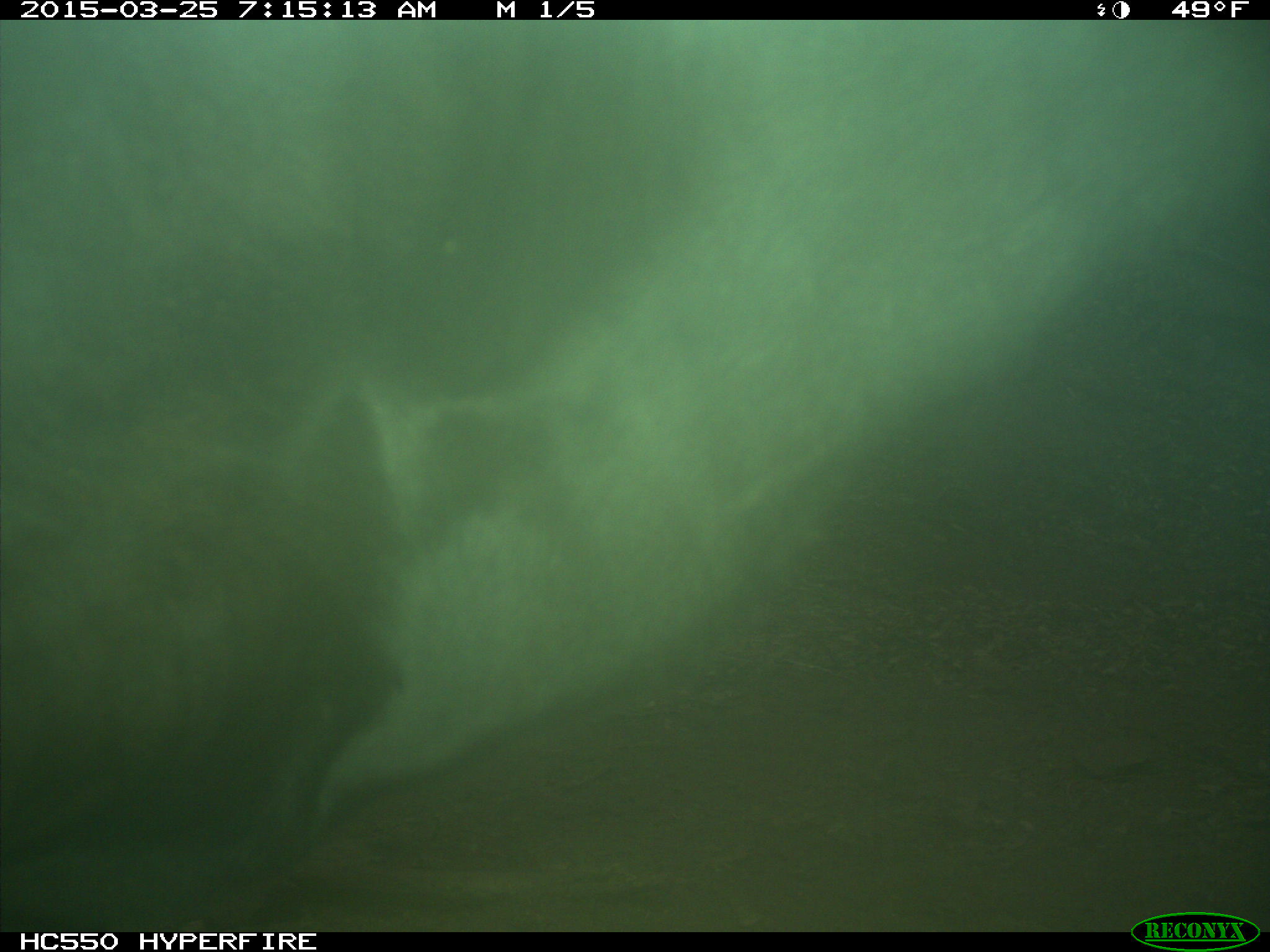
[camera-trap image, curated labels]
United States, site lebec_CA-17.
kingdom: Animalia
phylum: Chordata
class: Mammalia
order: Artiodactyla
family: Bovidae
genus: Bos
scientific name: Bos taurus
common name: domestic cow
Bos taurus (domestic cow).